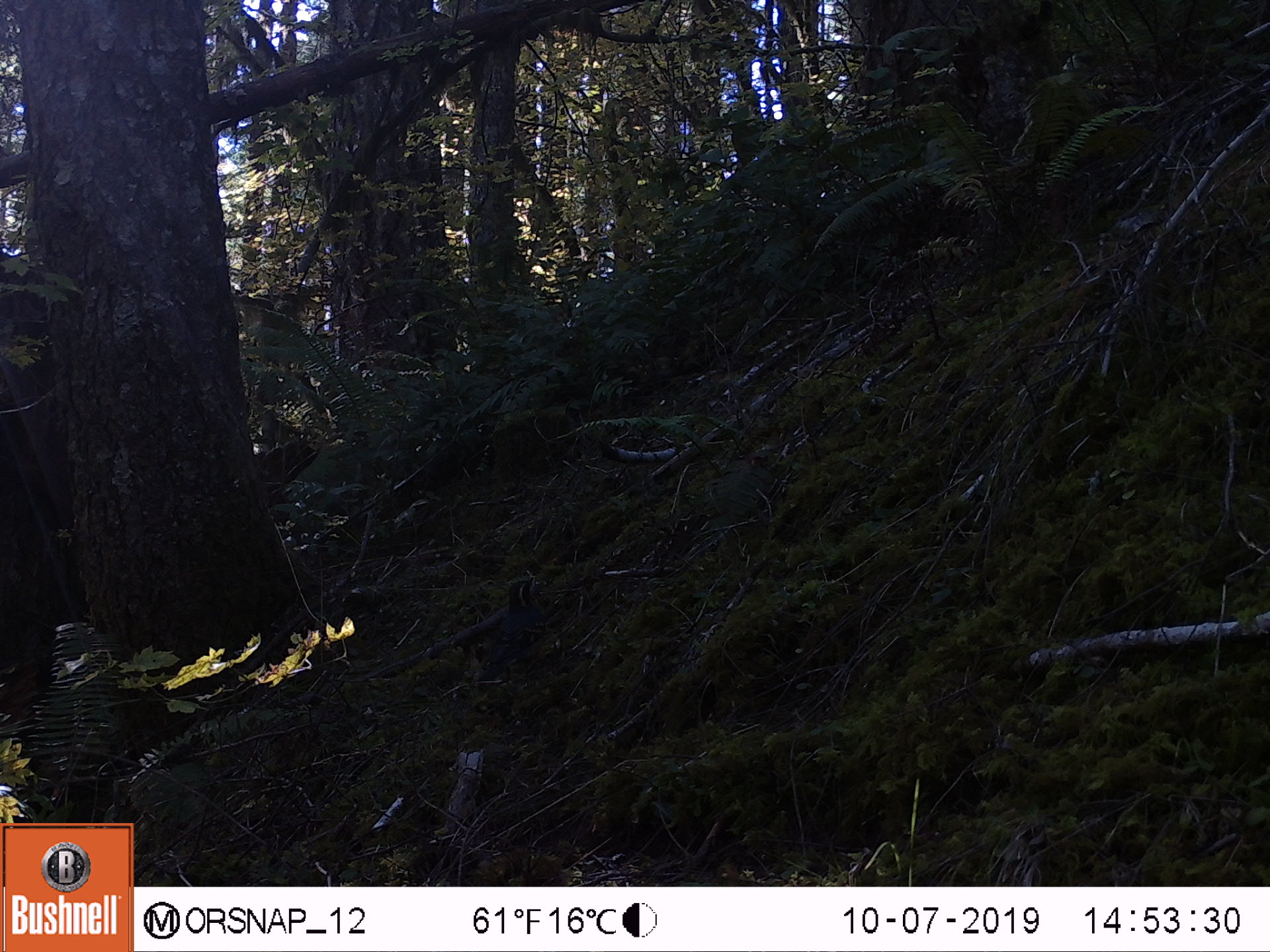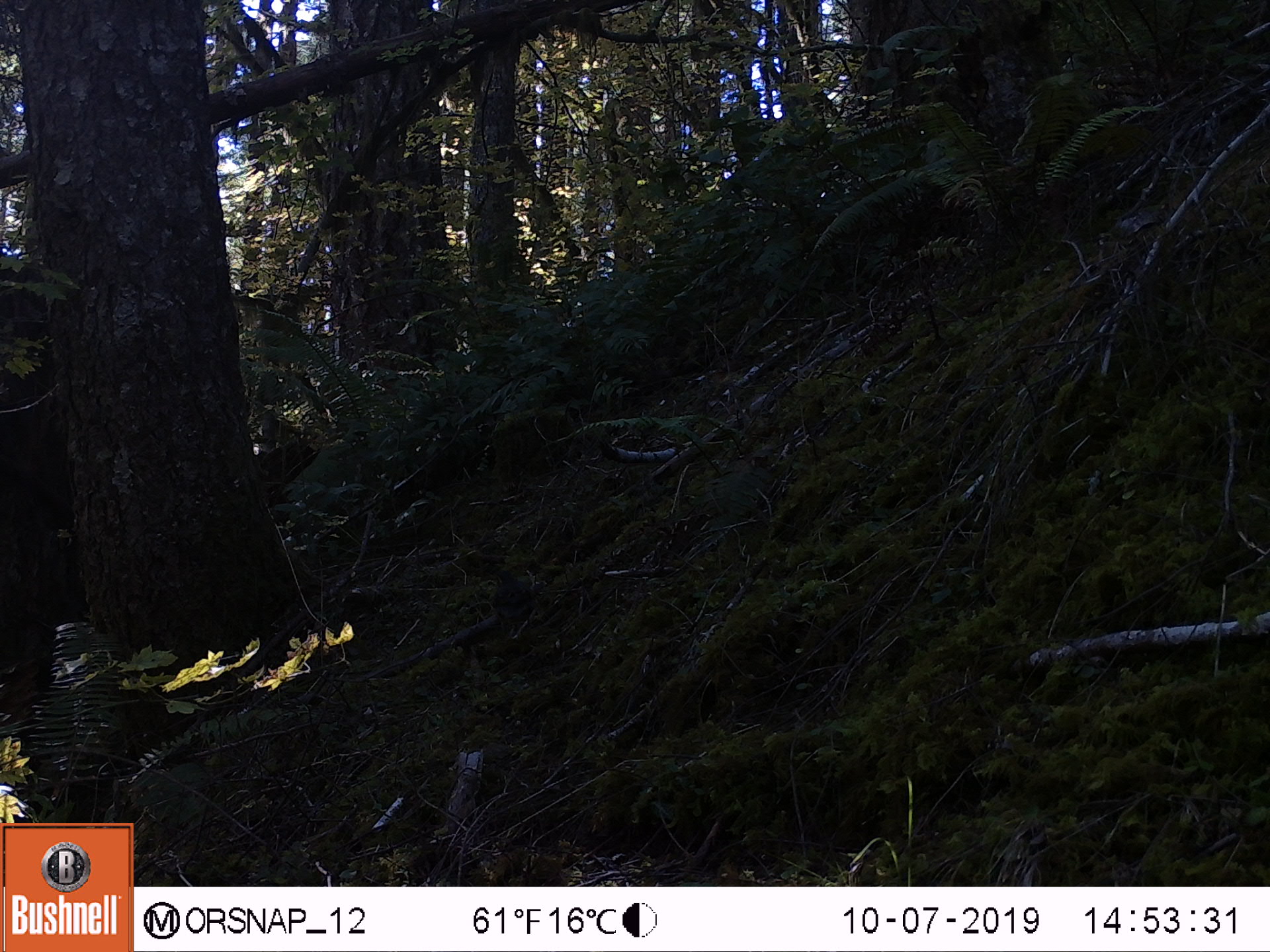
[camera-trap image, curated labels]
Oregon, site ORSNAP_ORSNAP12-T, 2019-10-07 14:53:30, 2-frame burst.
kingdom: Animalia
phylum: Chordata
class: Aves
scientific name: Aves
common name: bird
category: other bird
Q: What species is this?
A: Other bird (bird) (Aves).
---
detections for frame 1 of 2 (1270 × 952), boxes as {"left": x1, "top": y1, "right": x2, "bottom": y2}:
other bird: {"left": 446, "top": 581, "right": 585, "bottom": 678}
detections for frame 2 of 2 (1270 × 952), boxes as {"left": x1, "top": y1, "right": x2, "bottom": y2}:
other bird: {"left": 432, "top": 555, "right": 569, "bottom": 680}